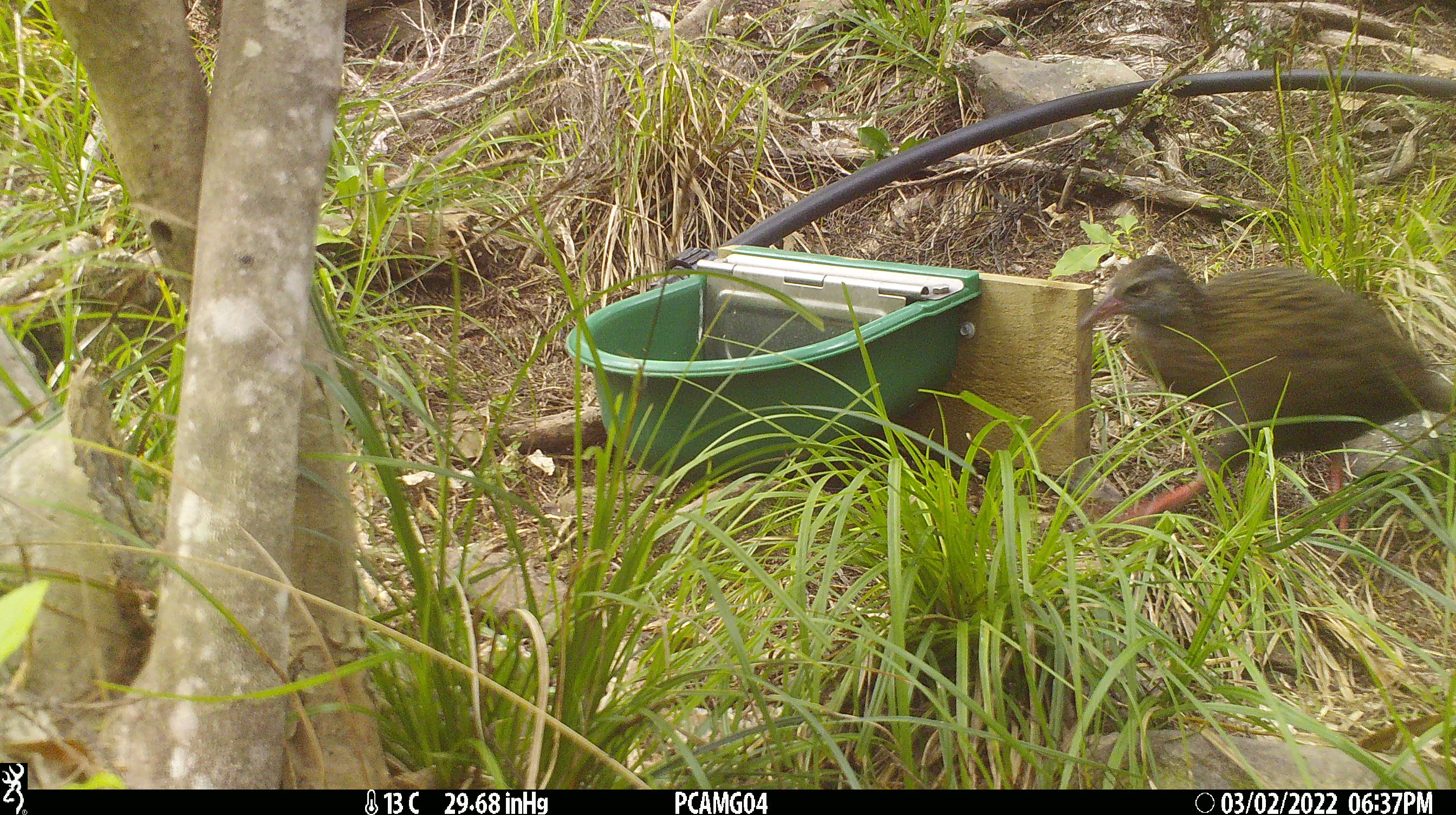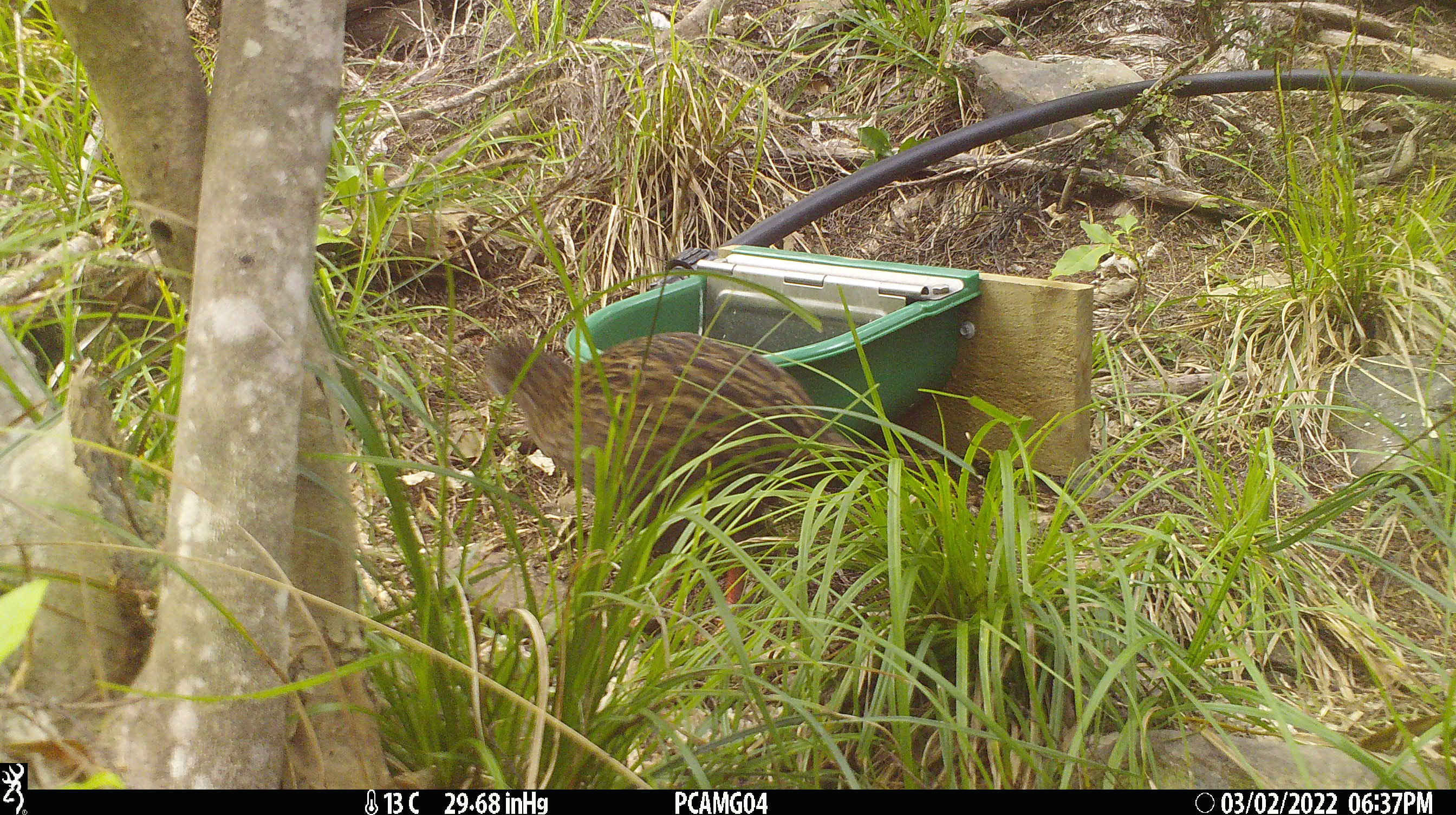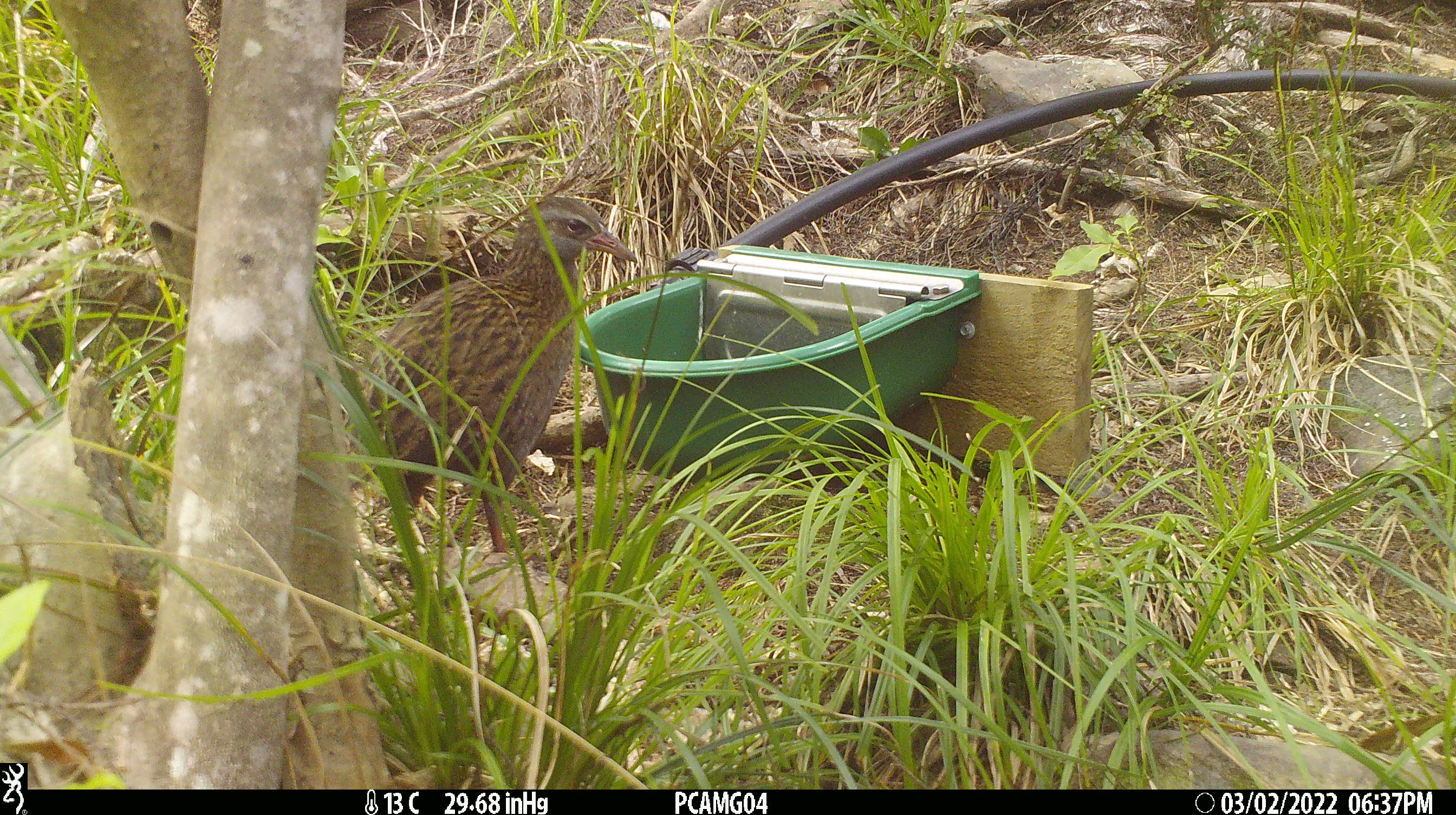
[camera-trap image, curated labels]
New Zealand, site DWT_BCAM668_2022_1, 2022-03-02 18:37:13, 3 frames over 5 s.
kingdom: Animalia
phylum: Chordata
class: Aves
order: Gruiformes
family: Rallidae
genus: Gallirallus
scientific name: Gallirallus australis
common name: weka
Weka (Gallirallus australis).